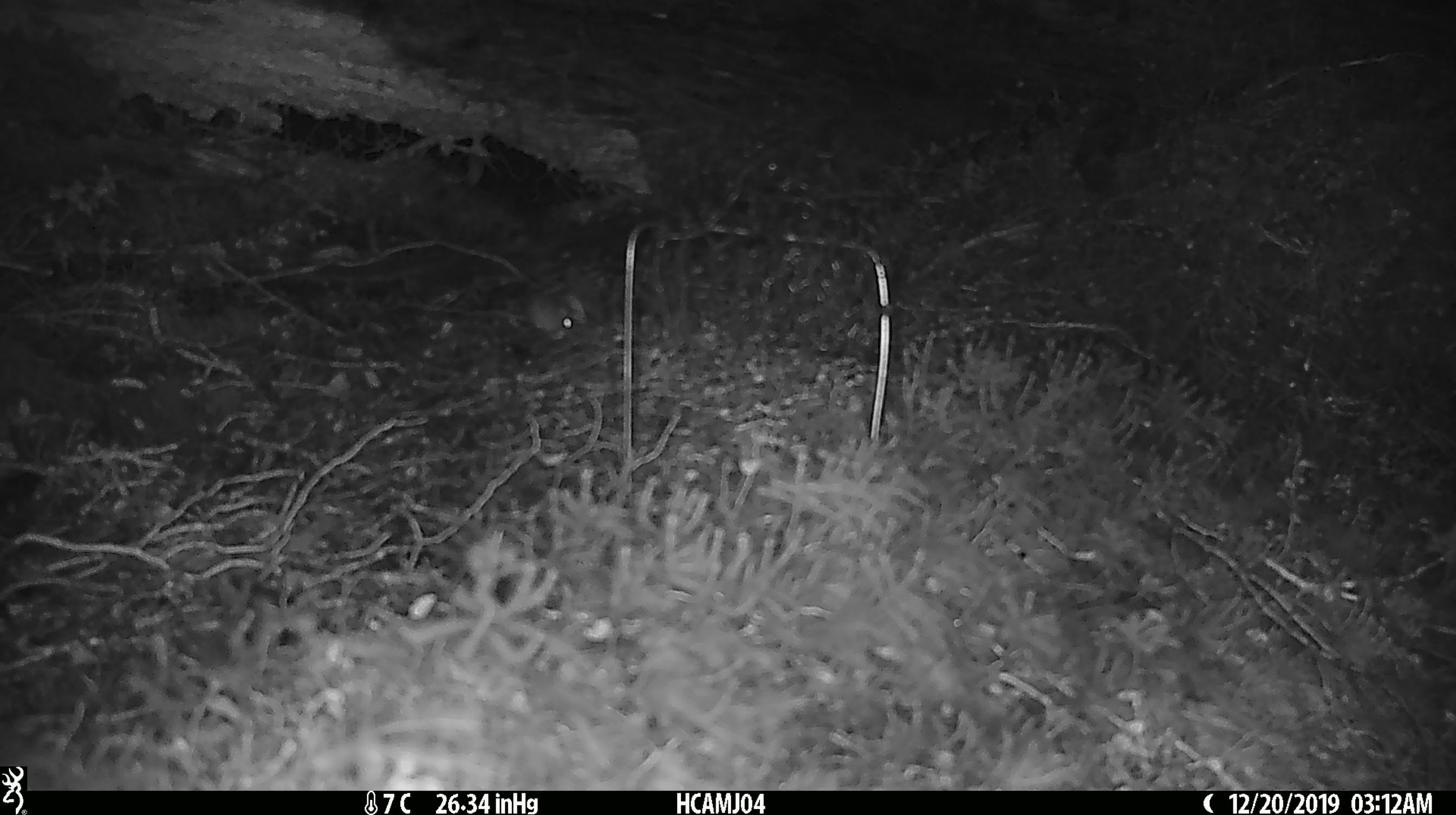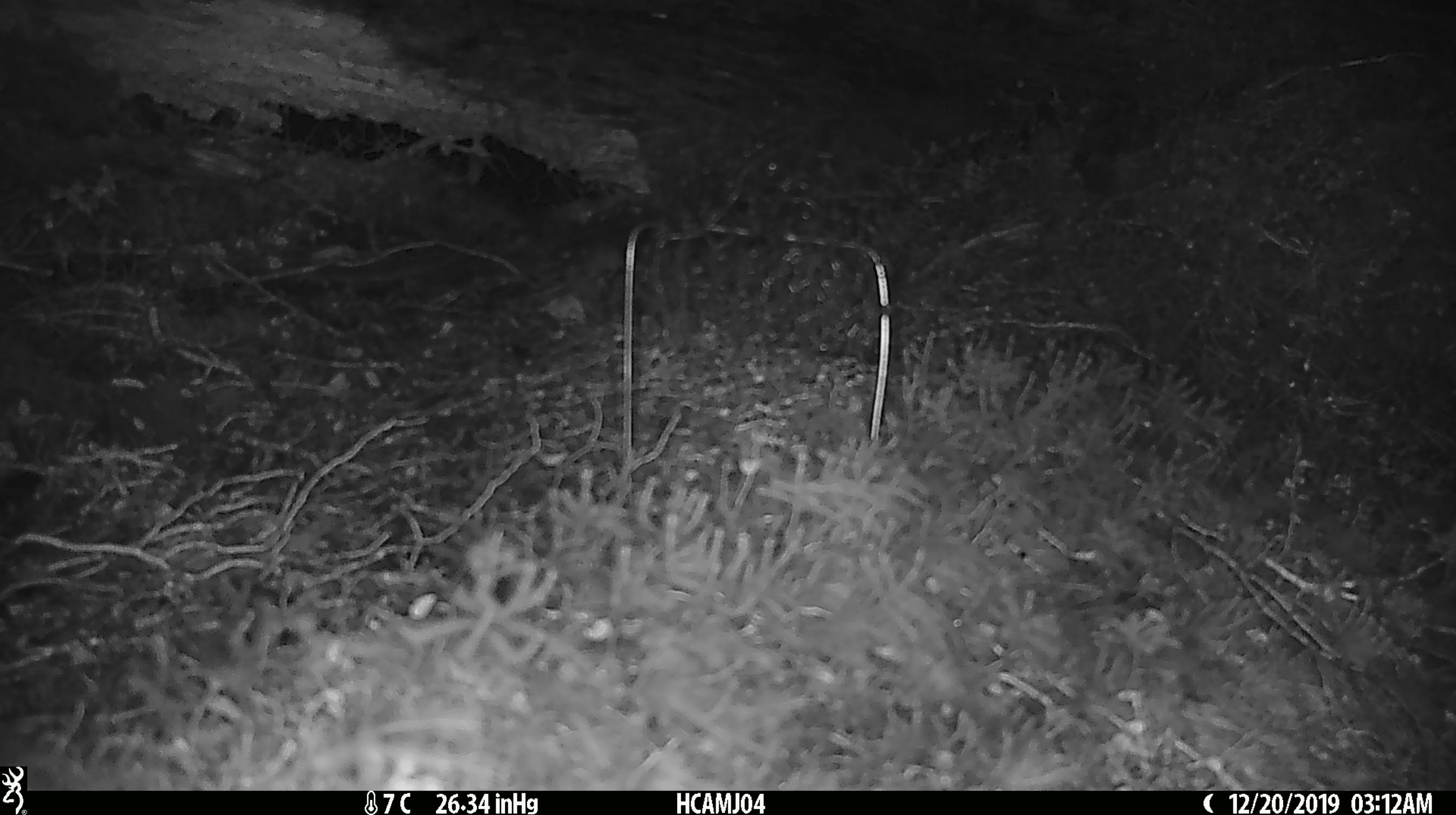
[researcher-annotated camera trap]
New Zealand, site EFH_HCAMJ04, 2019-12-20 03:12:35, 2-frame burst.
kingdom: Animalia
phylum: Chordata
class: Mammalia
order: Rodentia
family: Muridae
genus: Mus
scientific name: Mus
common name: mouse